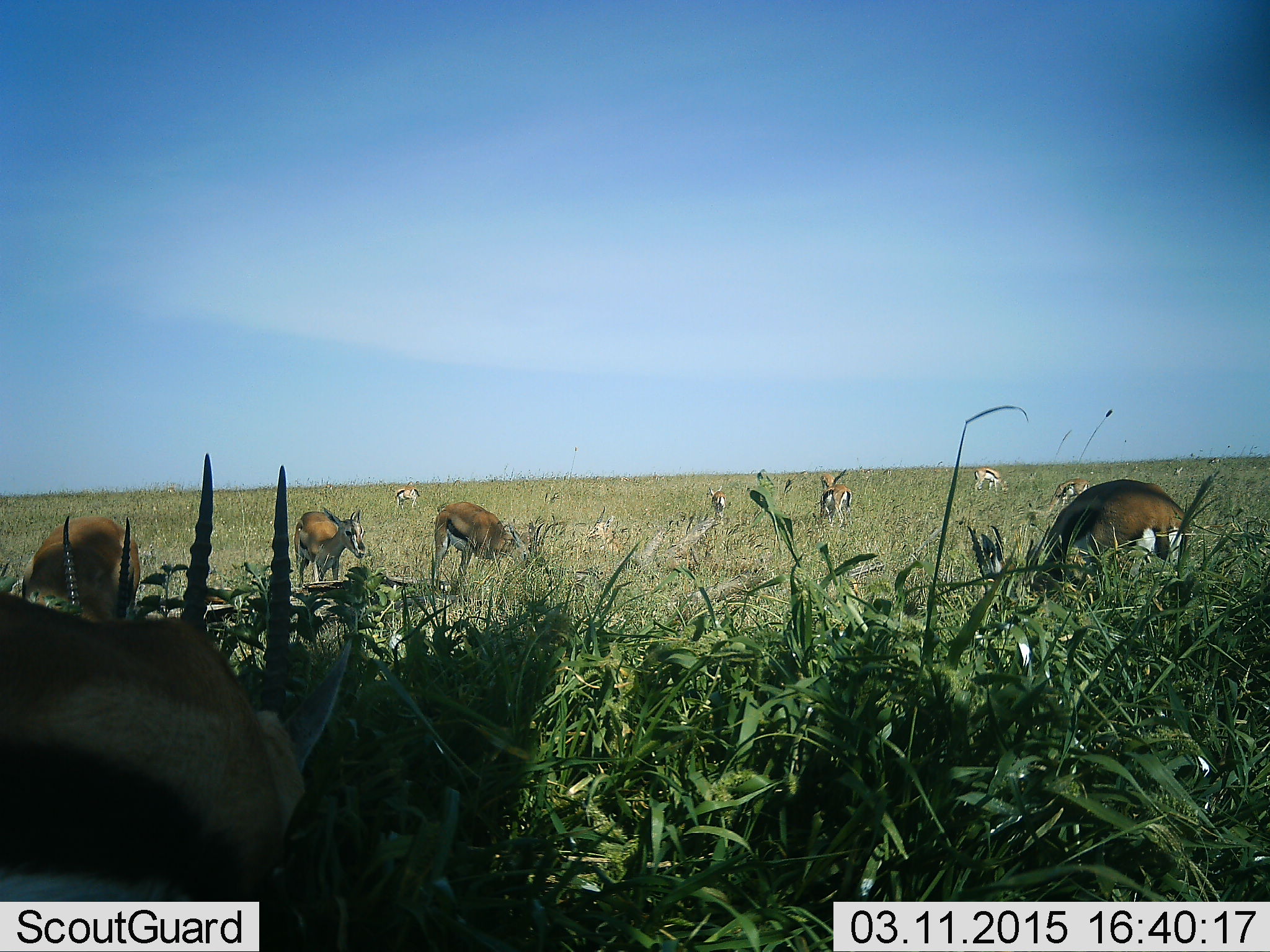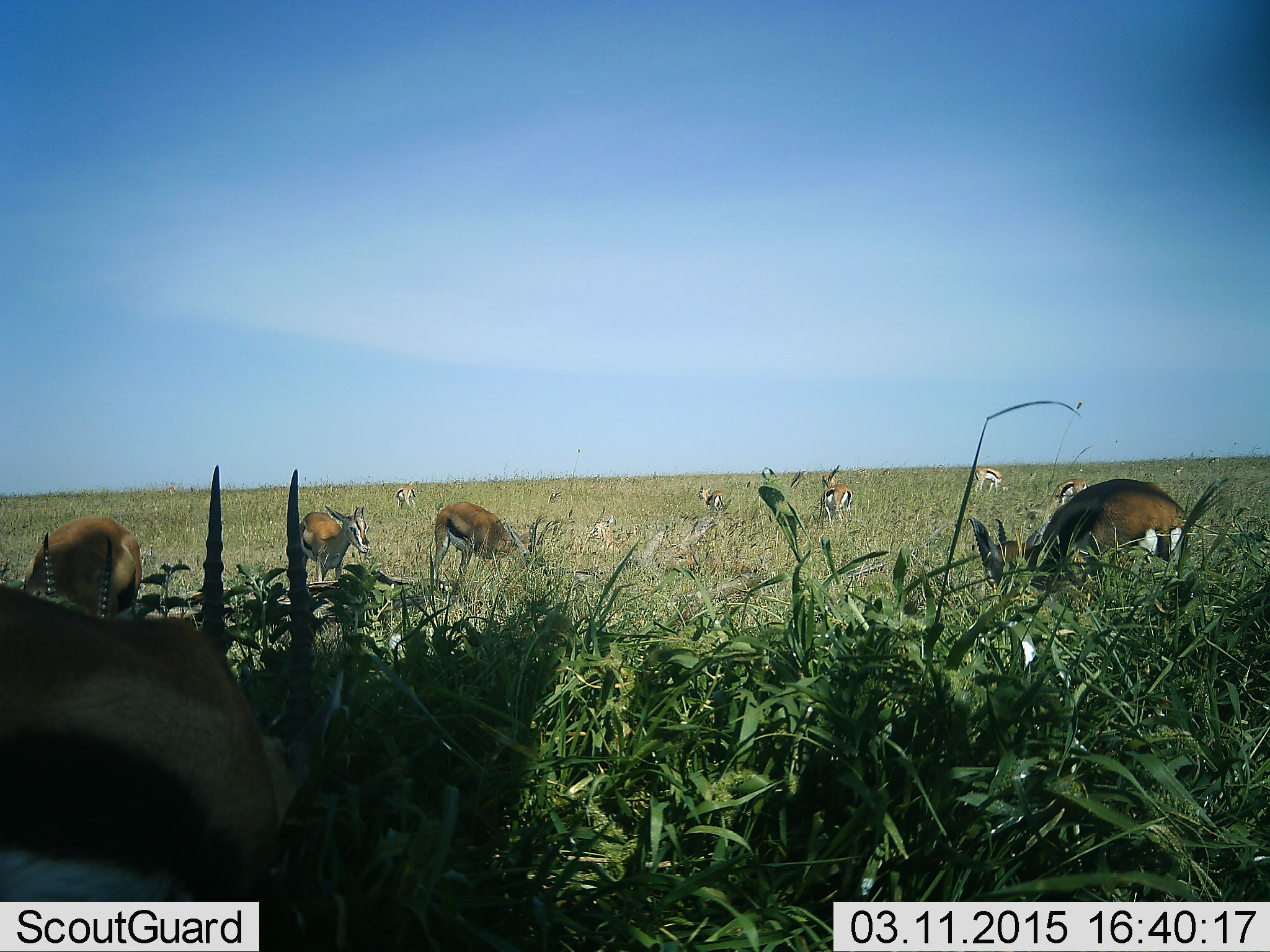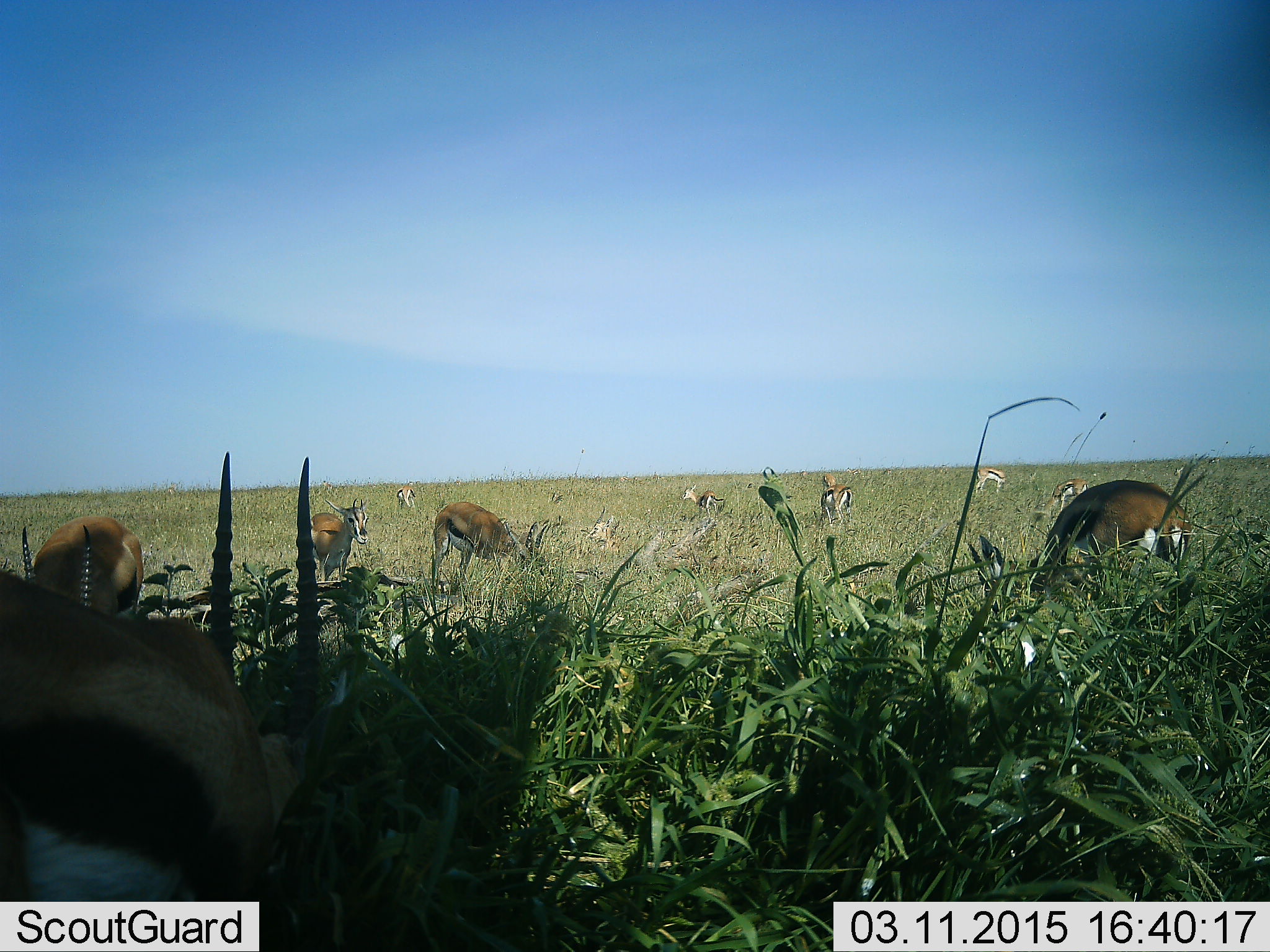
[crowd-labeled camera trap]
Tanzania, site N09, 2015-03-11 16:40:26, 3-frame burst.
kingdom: Animalia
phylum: Chordata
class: Mammalia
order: Artiodactyla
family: Bovidae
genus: Eudorcas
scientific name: Eudorcas thomsonii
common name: thomson's gazelle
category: gazellethomsons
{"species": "gazellethomsons (thomson's gazelle) (Eudorcas thomsonii)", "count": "11-50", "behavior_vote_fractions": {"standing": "70%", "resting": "10%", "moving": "0%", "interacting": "0%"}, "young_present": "0%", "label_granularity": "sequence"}